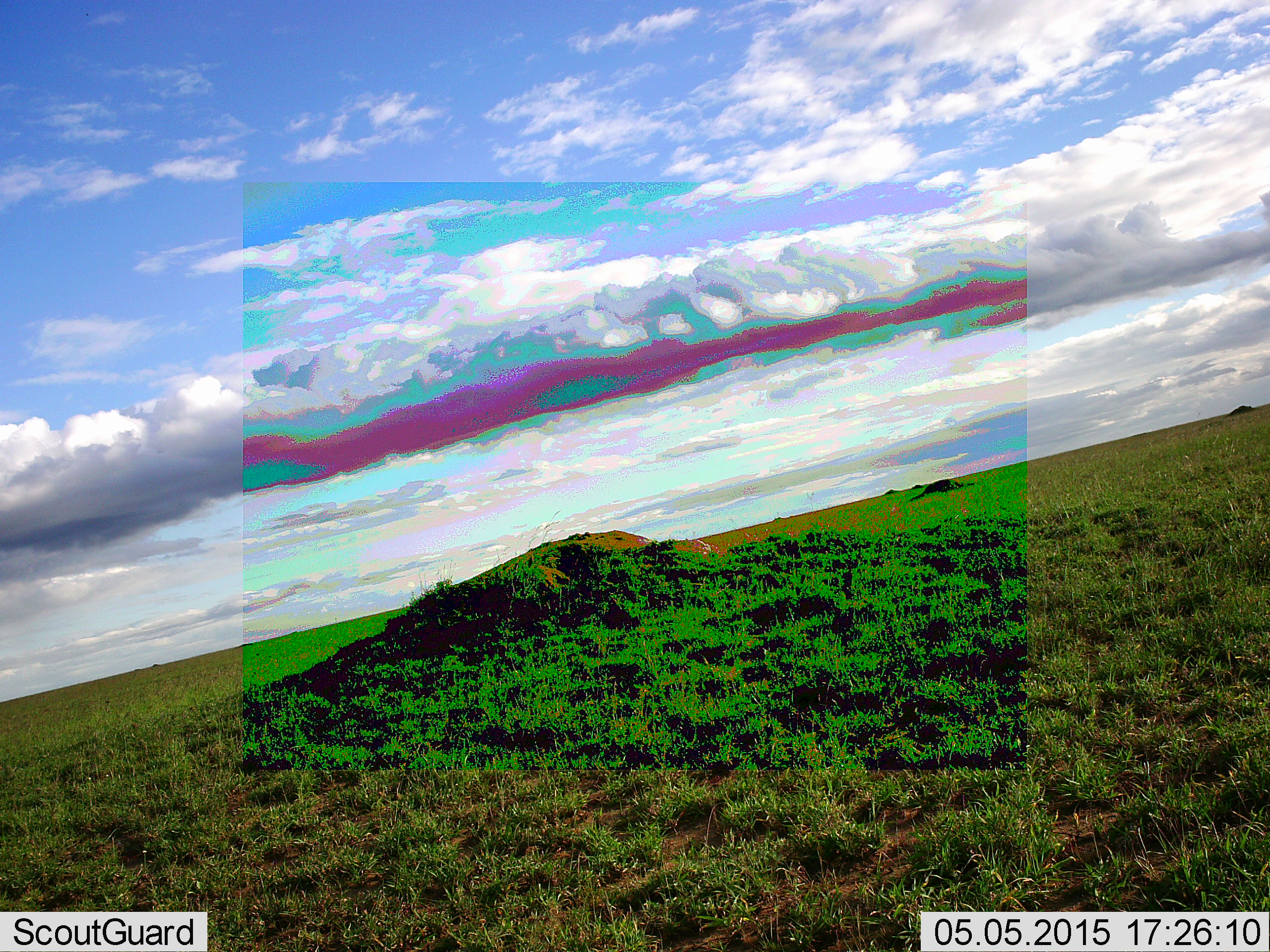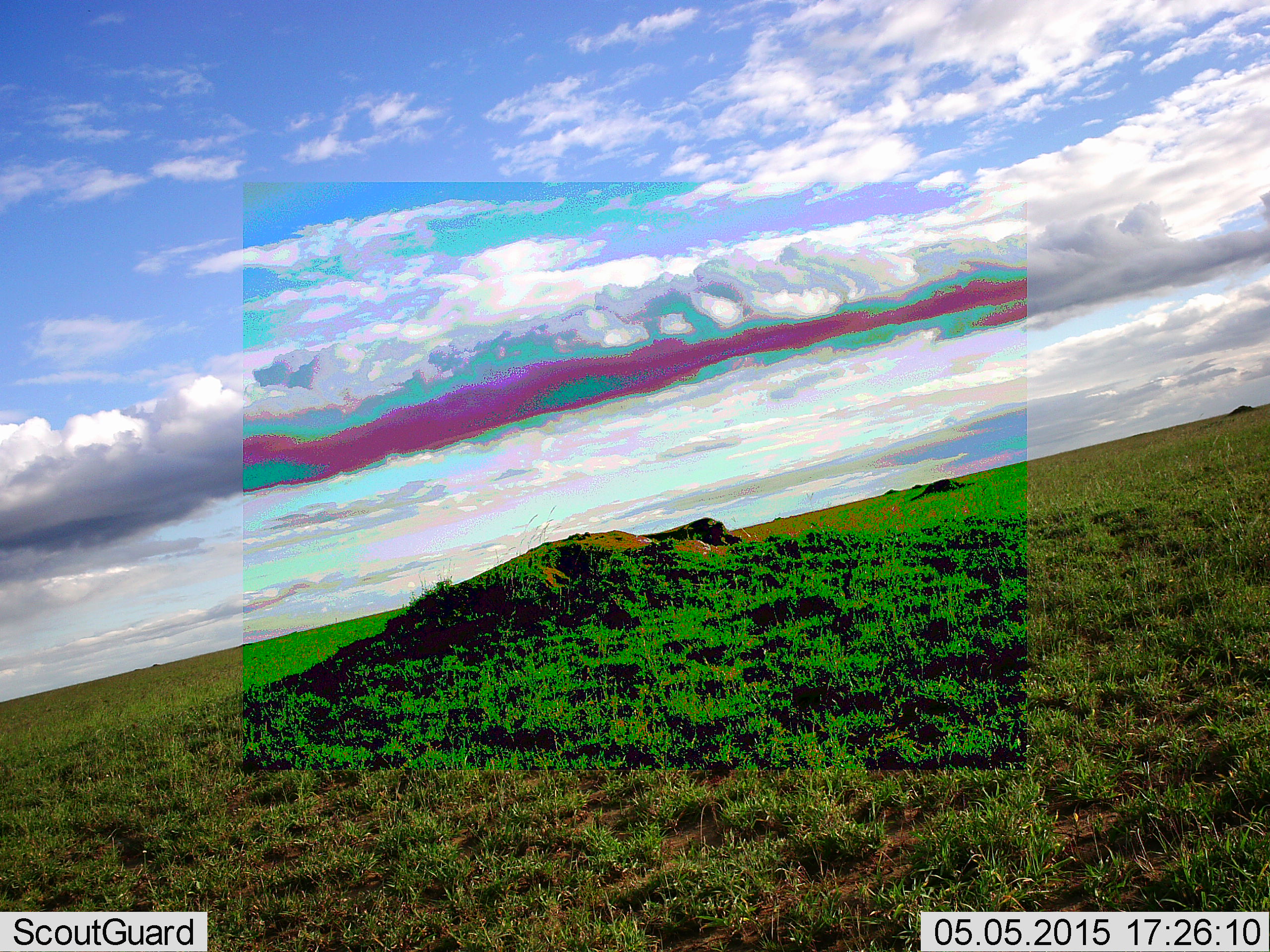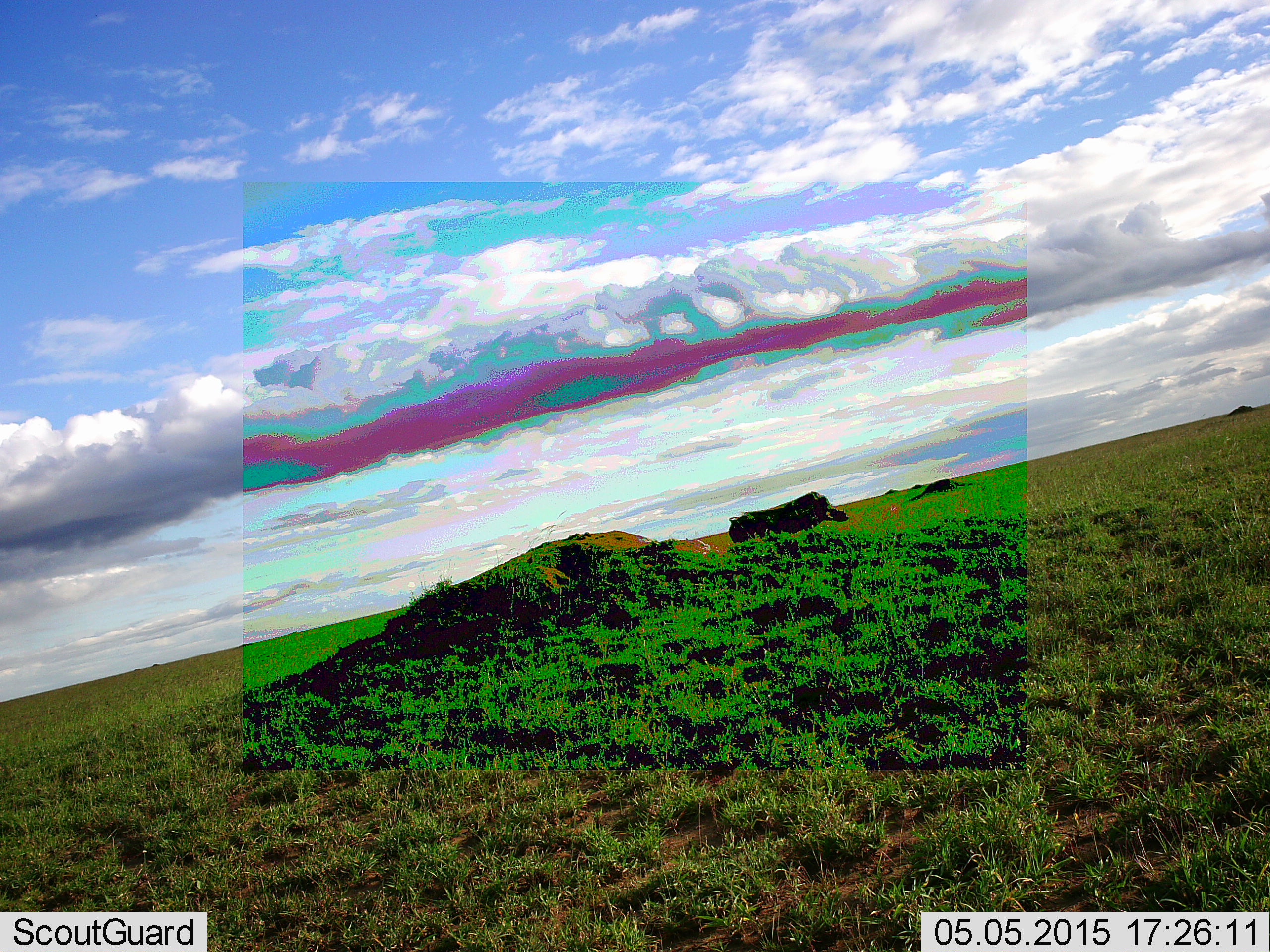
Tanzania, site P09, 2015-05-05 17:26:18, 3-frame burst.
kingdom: Animalia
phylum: Chordata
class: Mammalia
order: Artiodactyla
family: Suidae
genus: Phacochoerus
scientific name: Phacochoerus africanus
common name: warthog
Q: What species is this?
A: Warthog (Phacochoerus africanus).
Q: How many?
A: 1.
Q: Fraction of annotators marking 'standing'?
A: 10%.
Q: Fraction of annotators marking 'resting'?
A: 0%.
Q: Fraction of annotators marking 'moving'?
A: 100%.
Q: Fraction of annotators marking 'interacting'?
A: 0%.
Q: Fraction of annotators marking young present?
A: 0%.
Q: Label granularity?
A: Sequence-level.